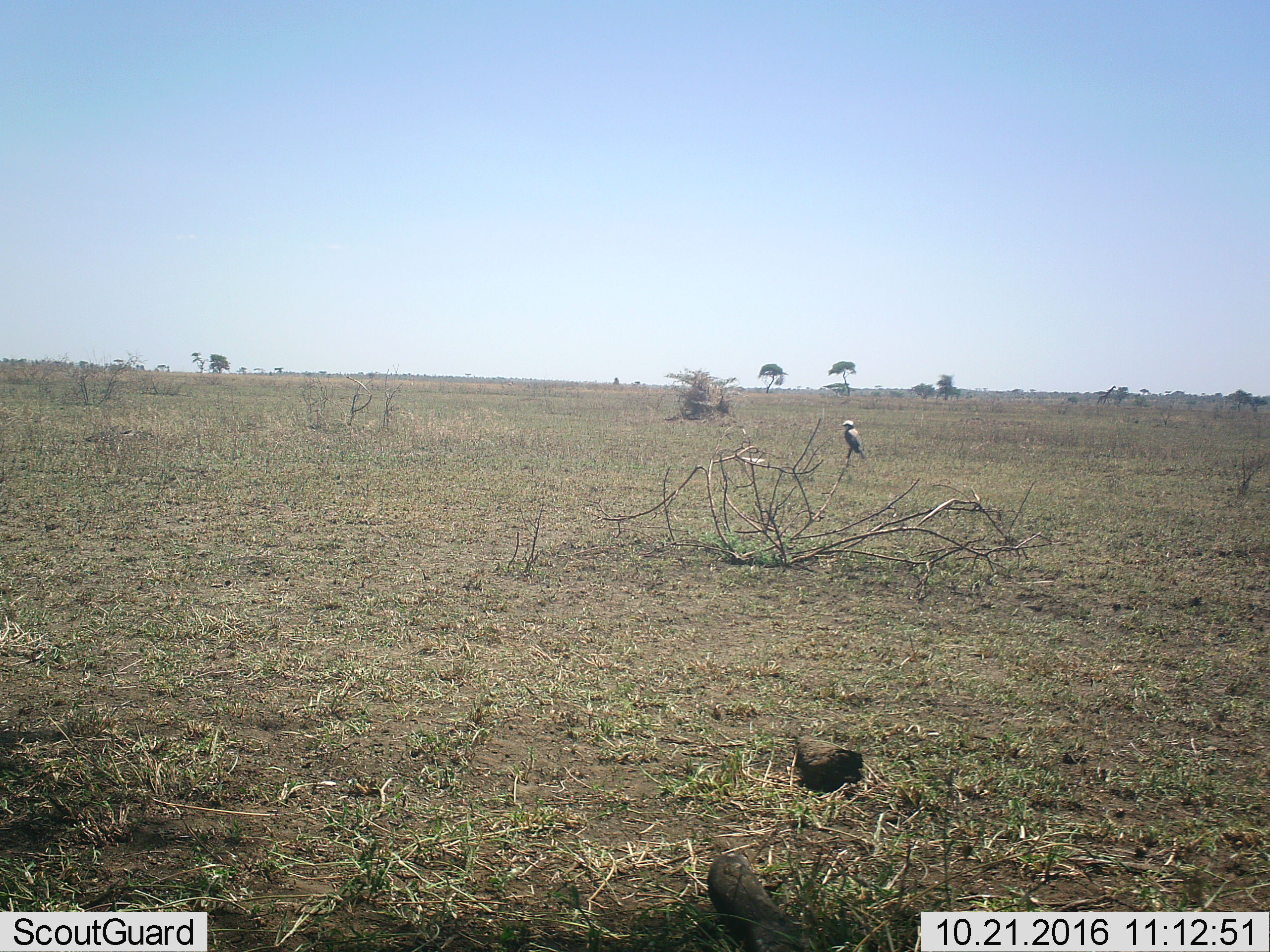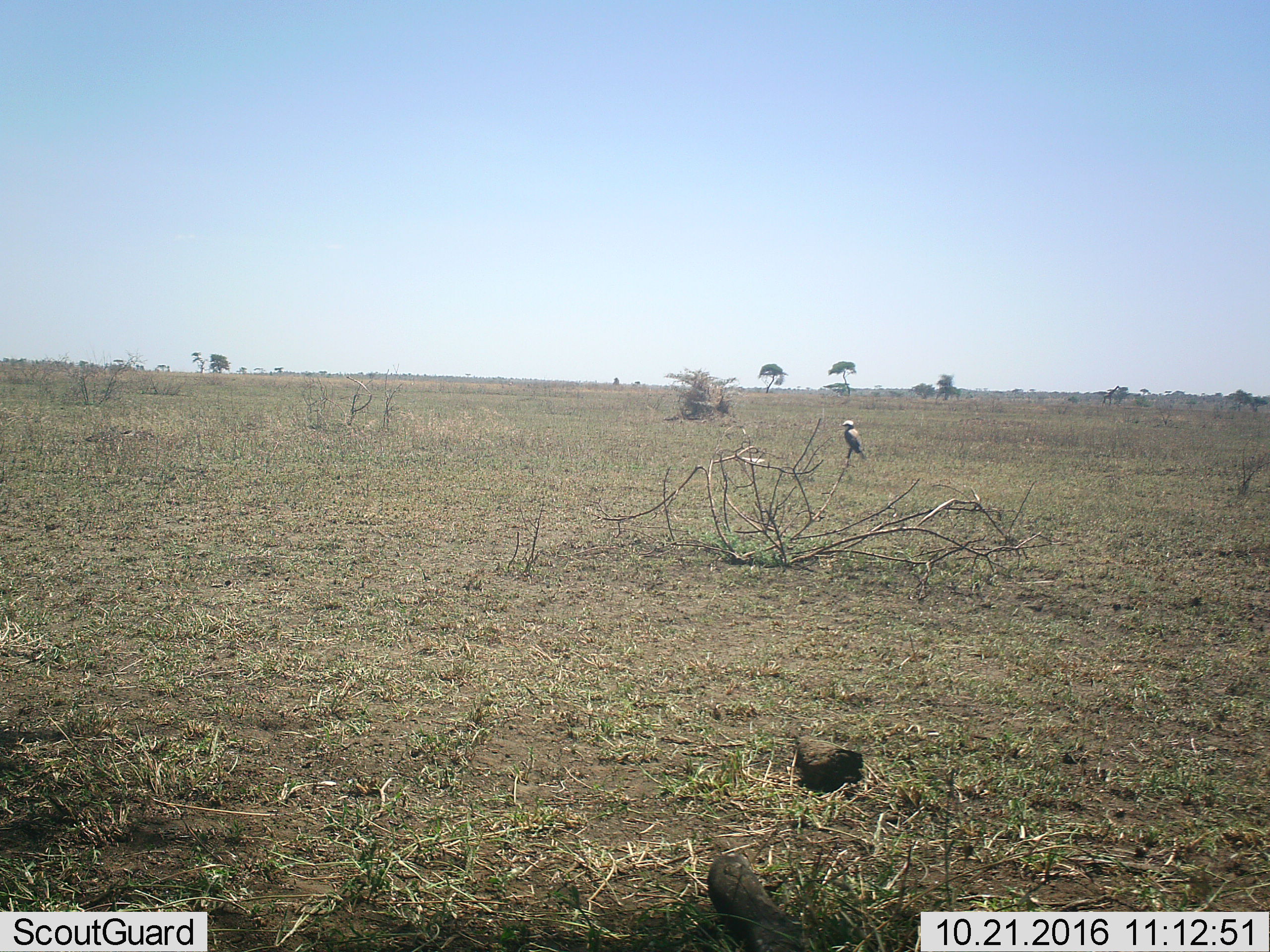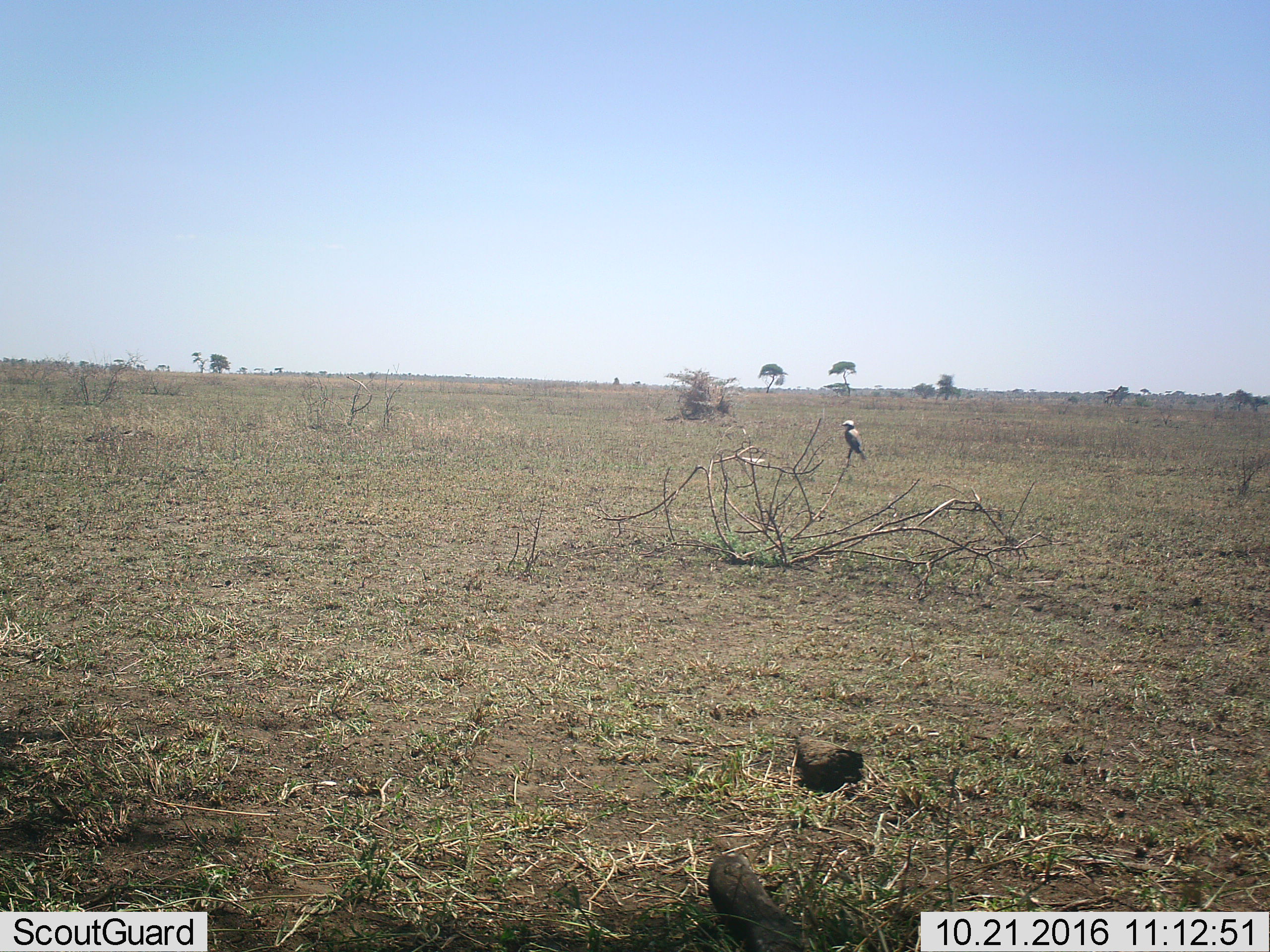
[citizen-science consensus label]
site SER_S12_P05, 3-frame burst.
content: unidentified animal